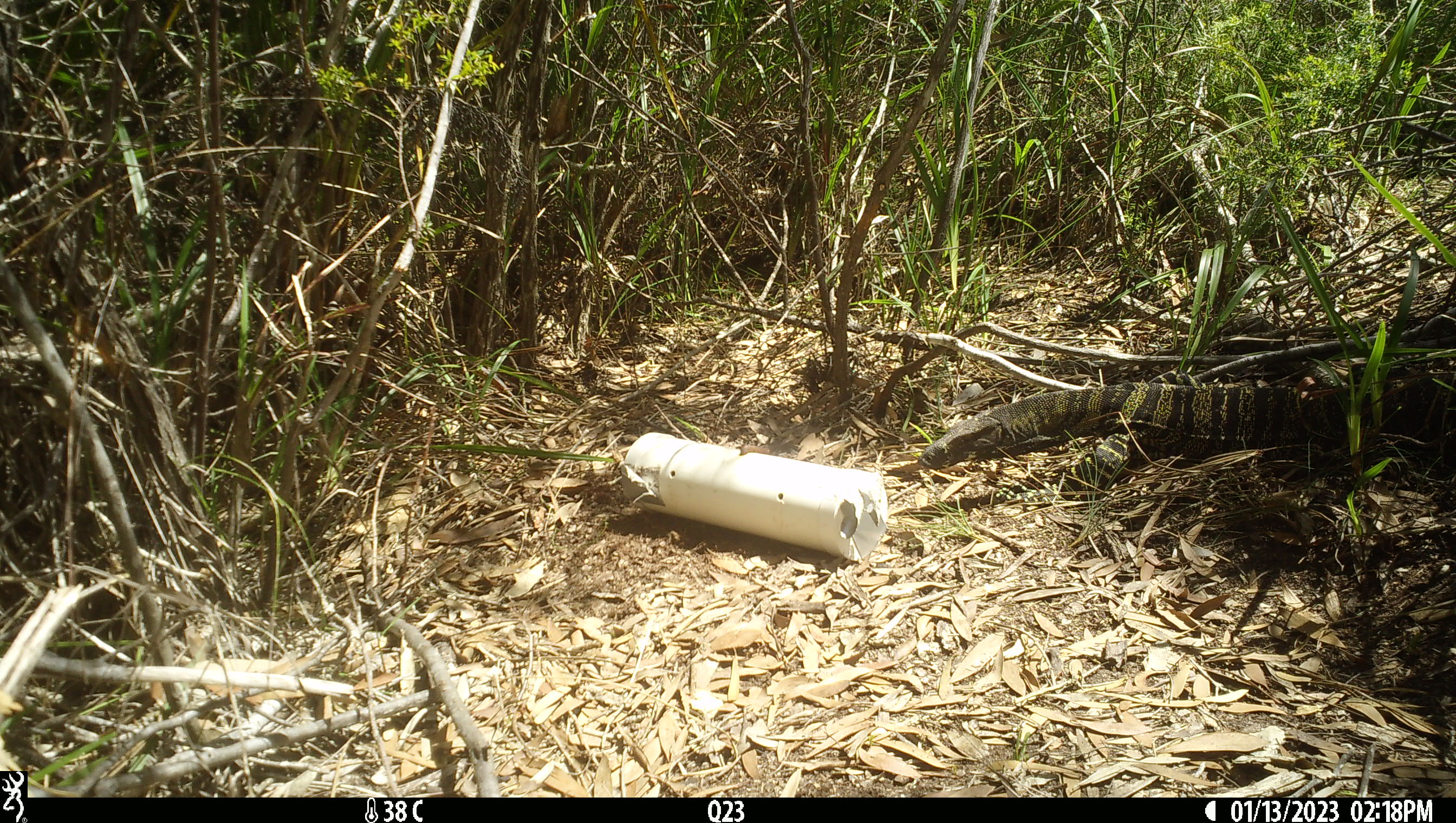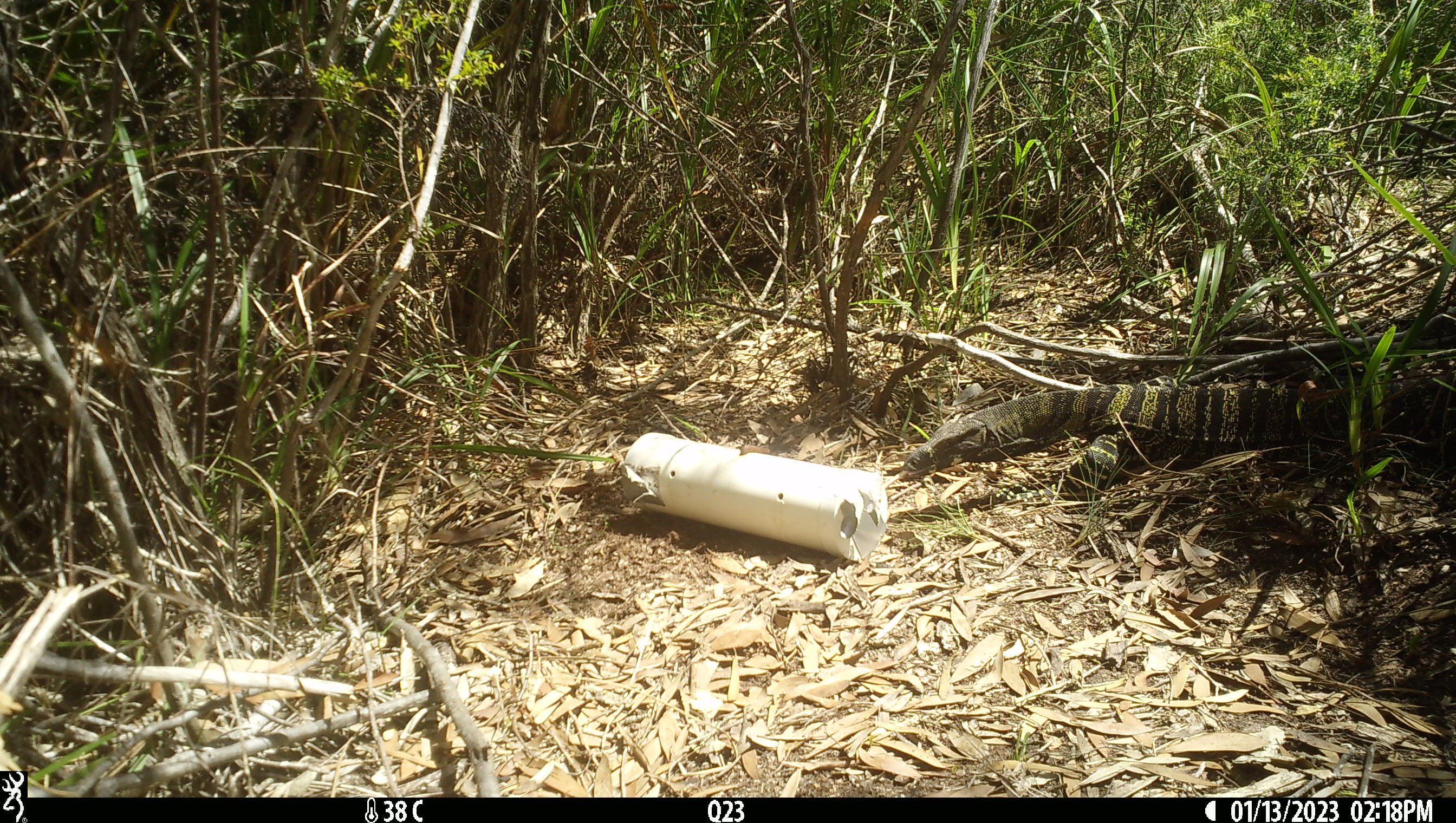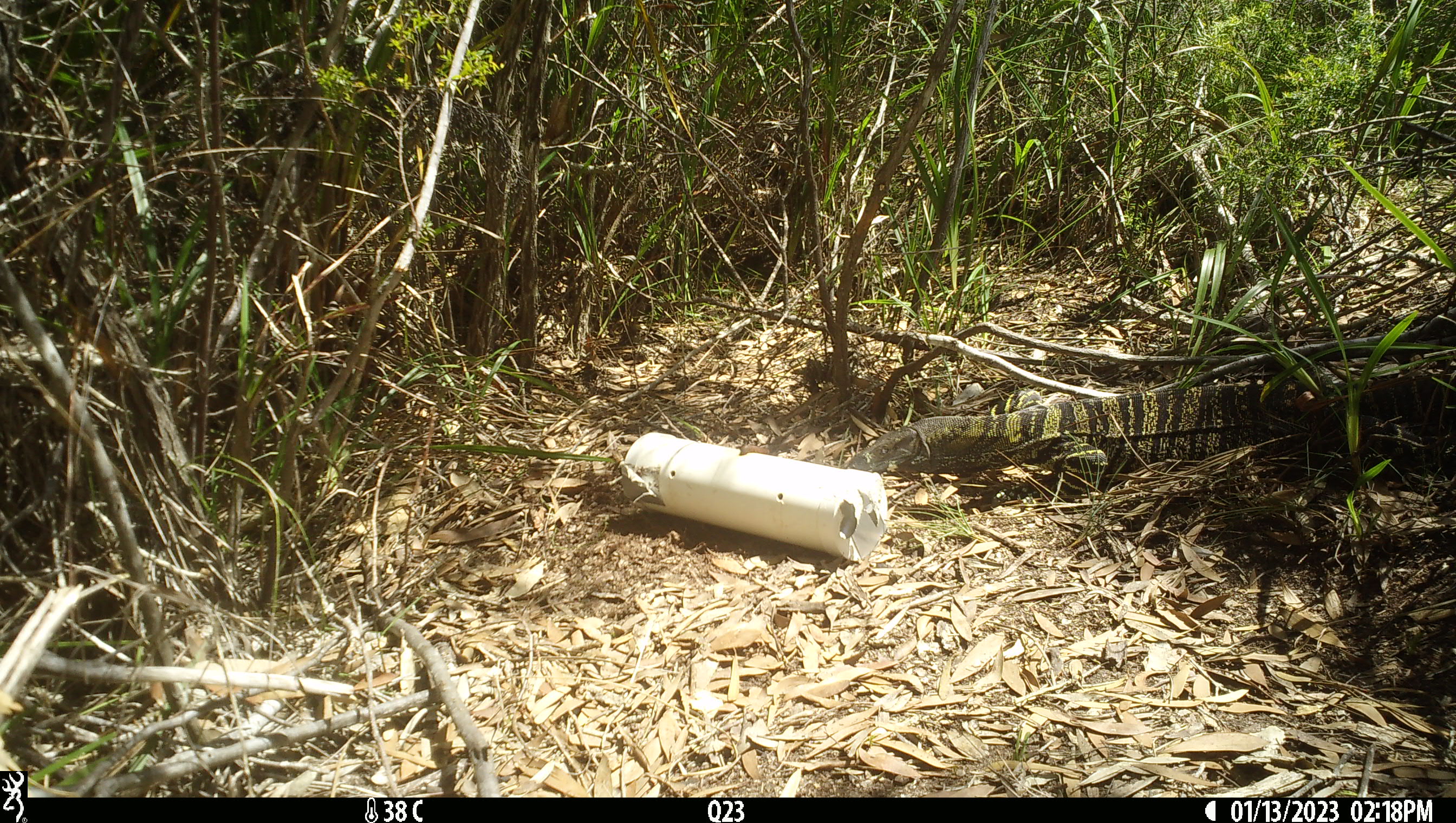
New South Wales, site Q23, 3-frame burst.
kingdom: Animalia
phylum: Chordata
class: Reptilia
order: Squamata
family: Varanidae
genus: Varanus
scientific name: Varanus varius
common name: lace monitor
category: goanna